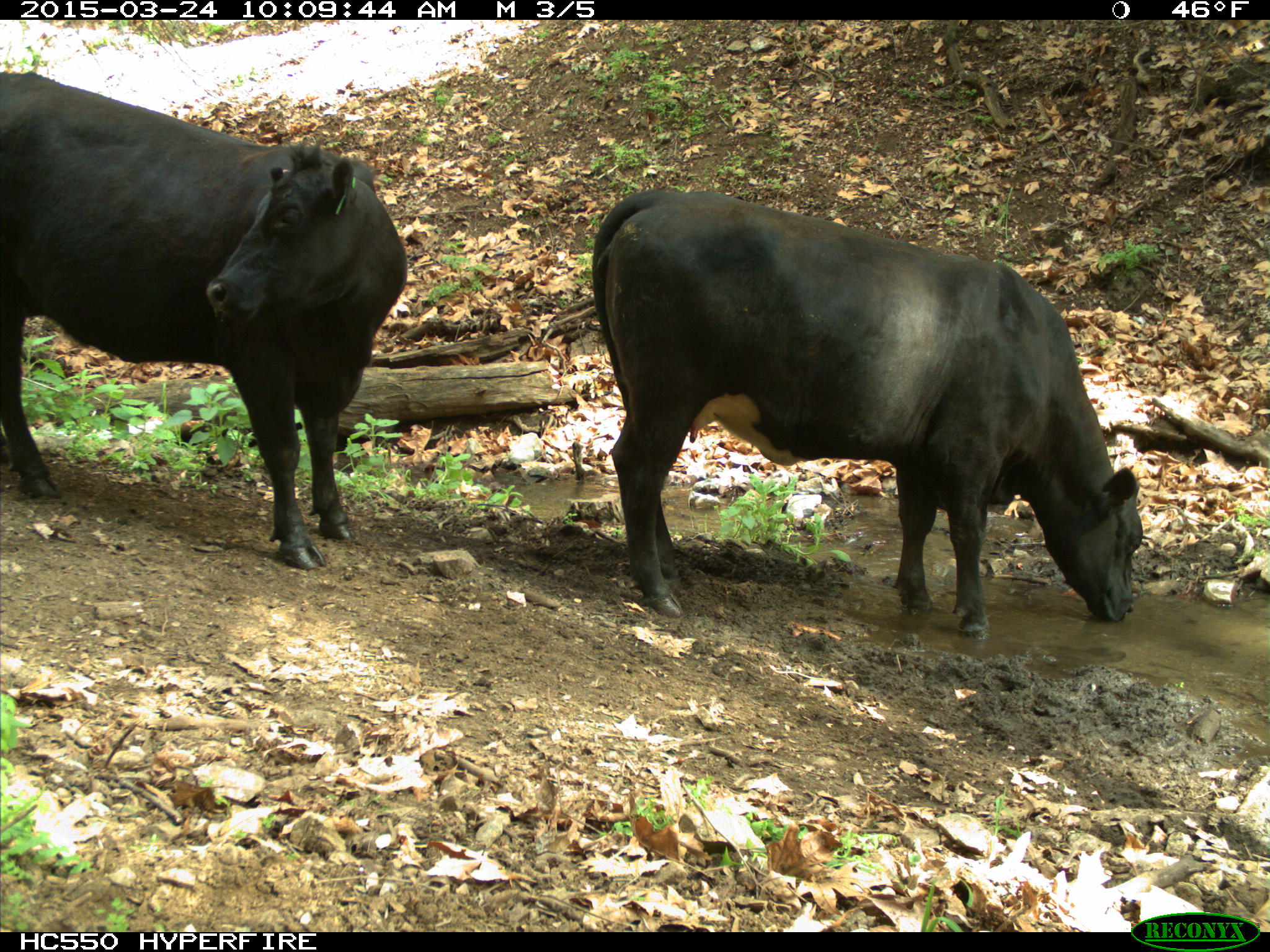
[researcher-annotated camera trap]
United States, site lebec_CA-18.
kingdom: Animalia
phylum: Chordata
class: Mammalia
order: Artiodactyla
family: Bovidae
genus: Bos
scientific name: Bos taurus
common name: domestic cow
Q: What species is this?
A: Bos taurus (domestic cow).